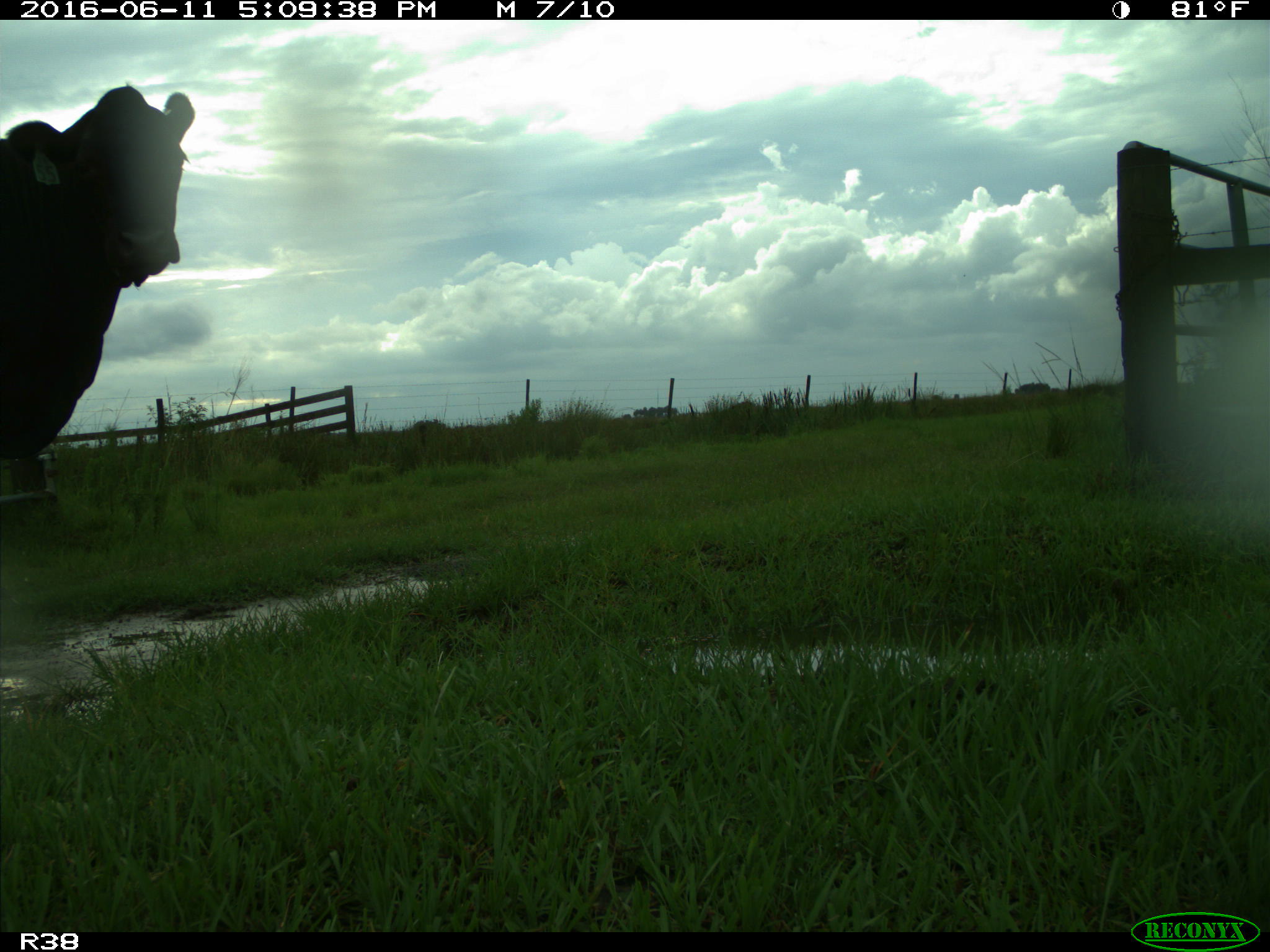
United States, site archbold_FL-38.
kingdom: Animalia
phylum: Chordata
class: Mammalia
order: Artiodactyla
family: Bovidae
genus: Bos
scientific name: Bos taurus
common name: domestic cow